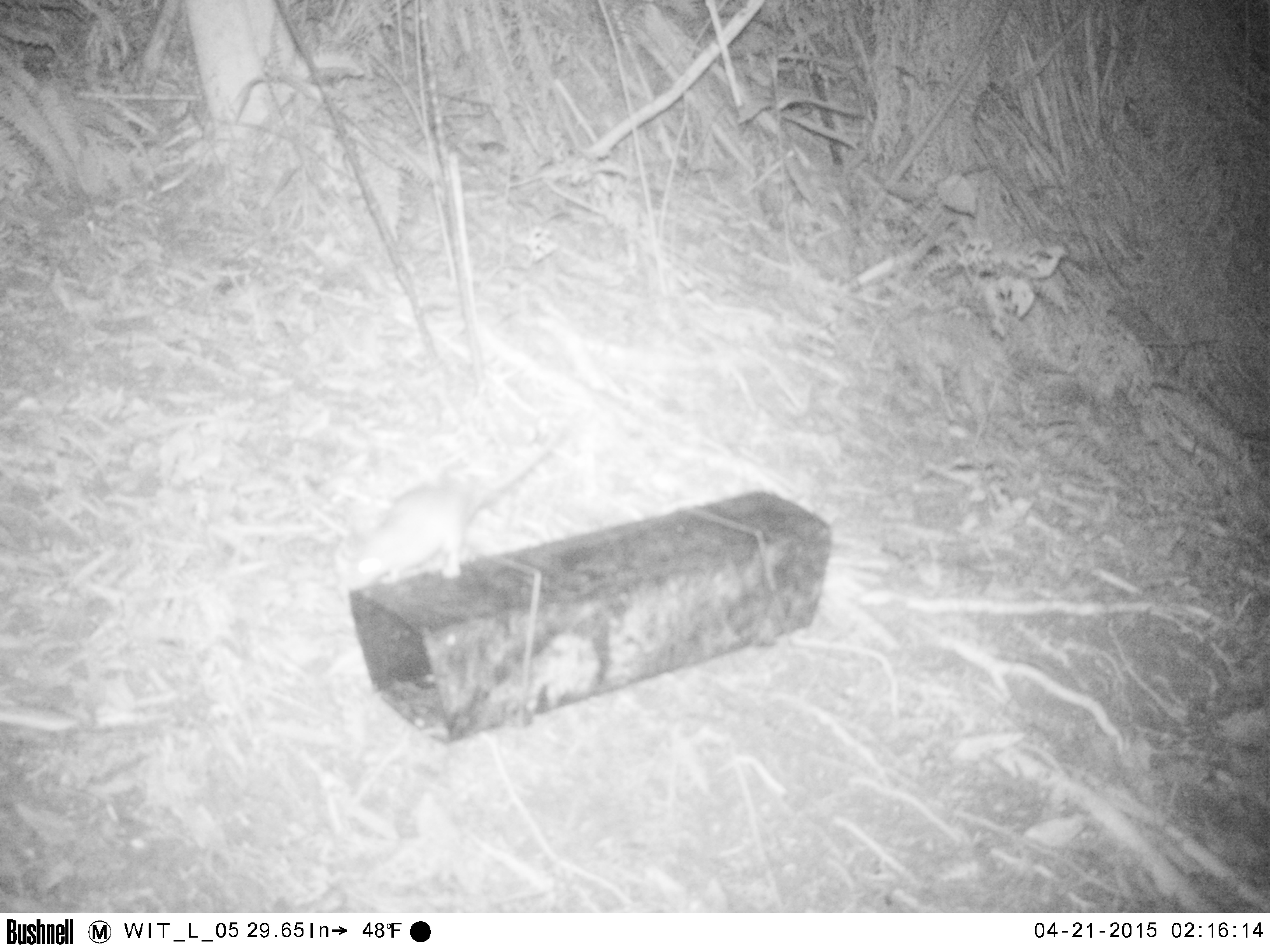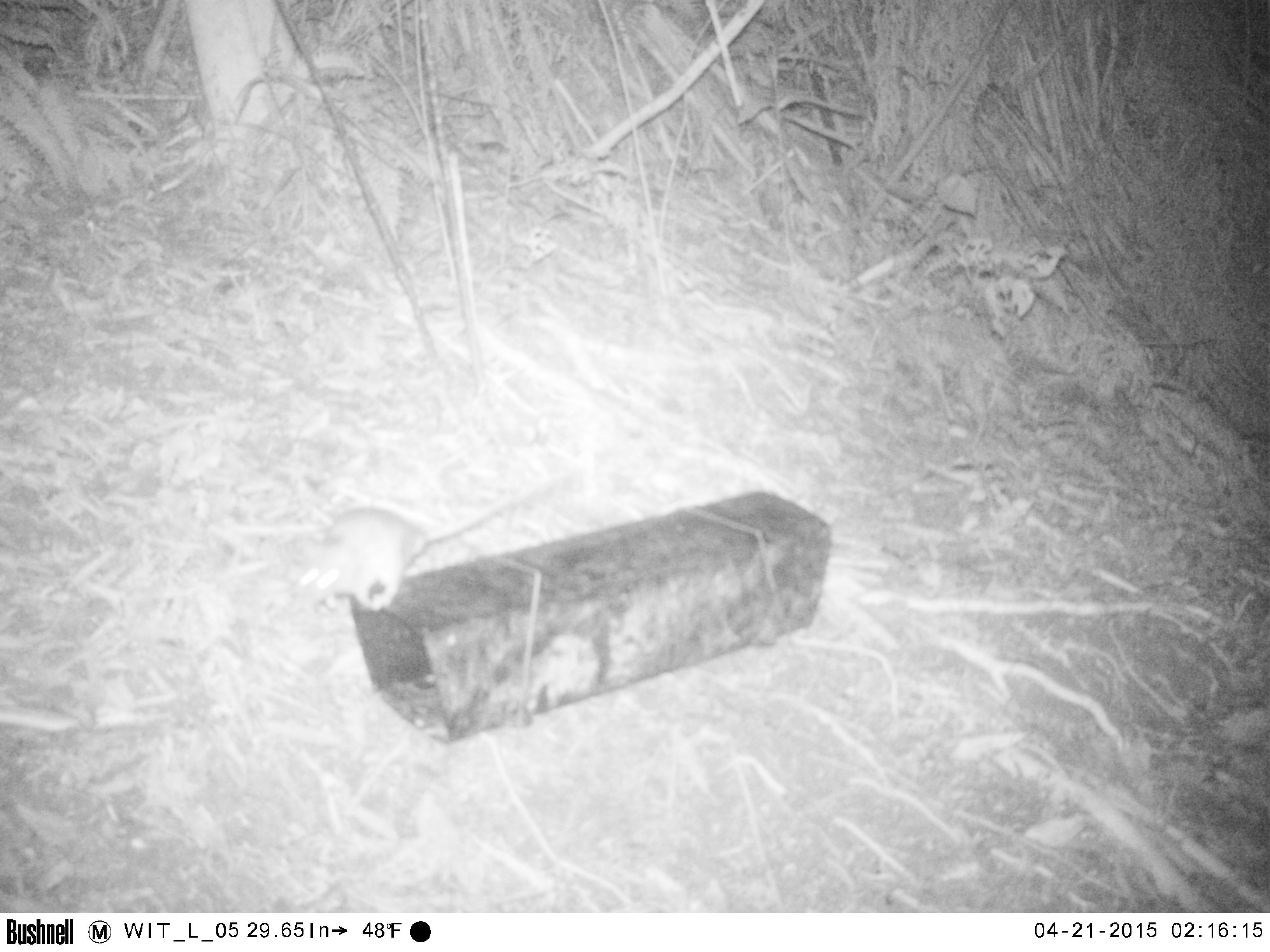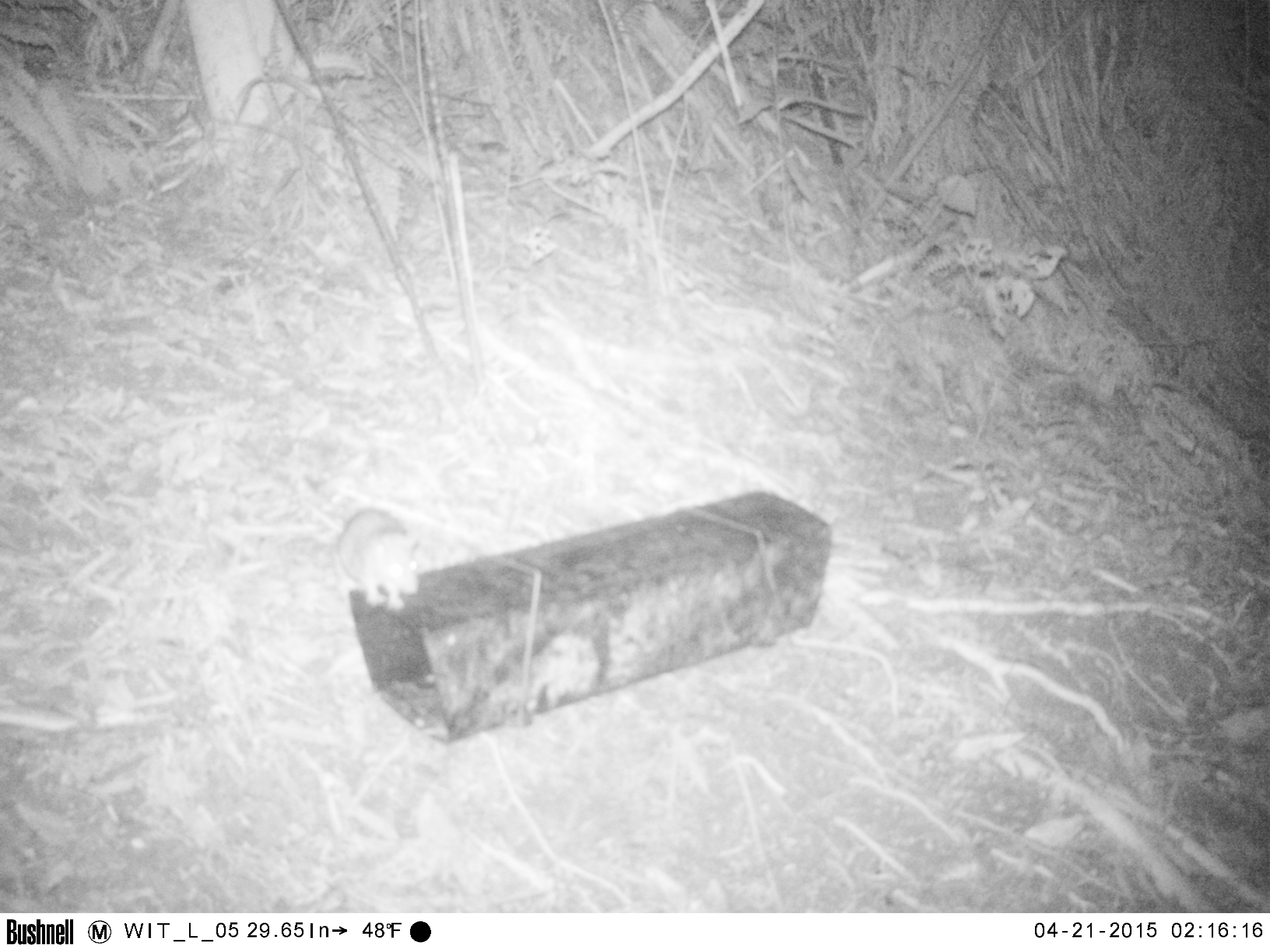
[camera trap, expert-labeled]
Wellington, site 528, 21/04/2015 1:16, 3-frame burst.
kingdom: Animalia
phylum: Chordata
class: Mammalia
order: Rodentia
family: Muridae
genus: Rattus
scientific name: Rattus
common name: rat